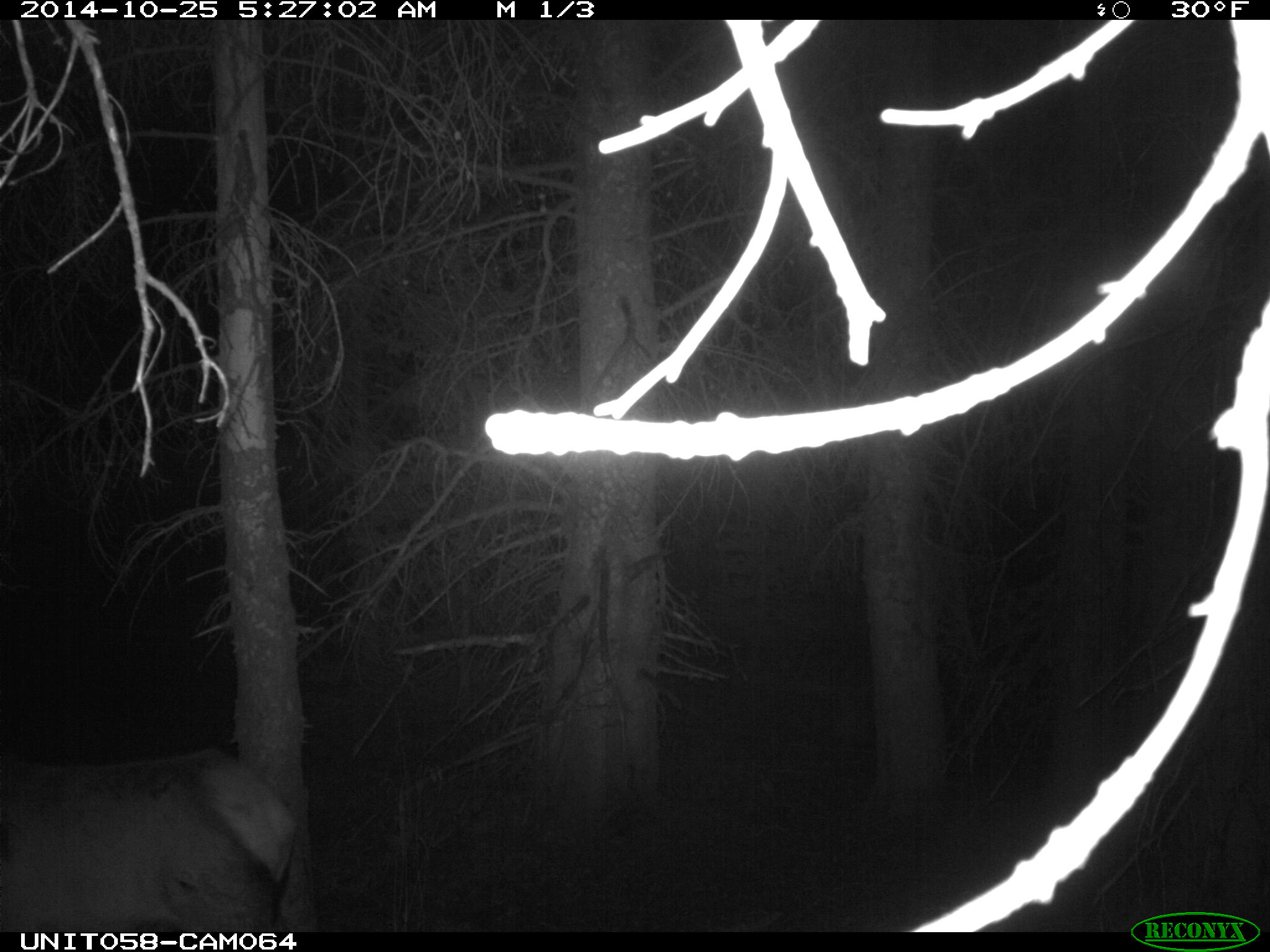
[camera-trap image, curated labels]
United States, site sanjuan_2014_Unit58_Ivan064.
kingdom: Animalia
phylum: Chordata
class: Mammalia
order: Artiodactyla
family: Cervidae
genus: Cervus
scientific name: Cervus elaphus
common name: red deer